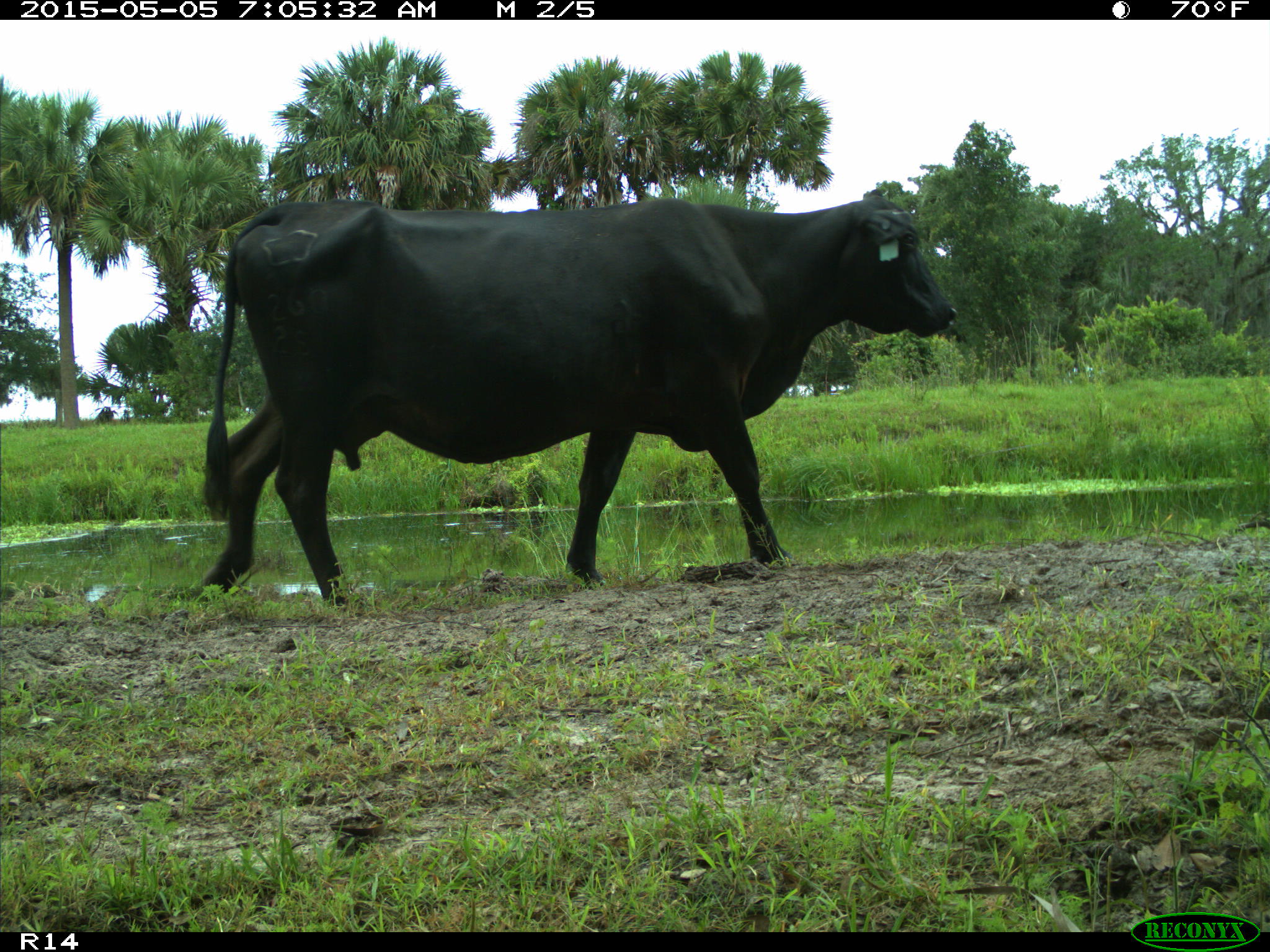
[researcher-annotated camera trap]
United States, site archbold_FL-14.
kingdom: Animalia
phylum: Chordata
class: Mammalia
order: Artiodactyla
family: Bovidae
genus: Bos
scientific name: Bos taurus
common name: domestic cow